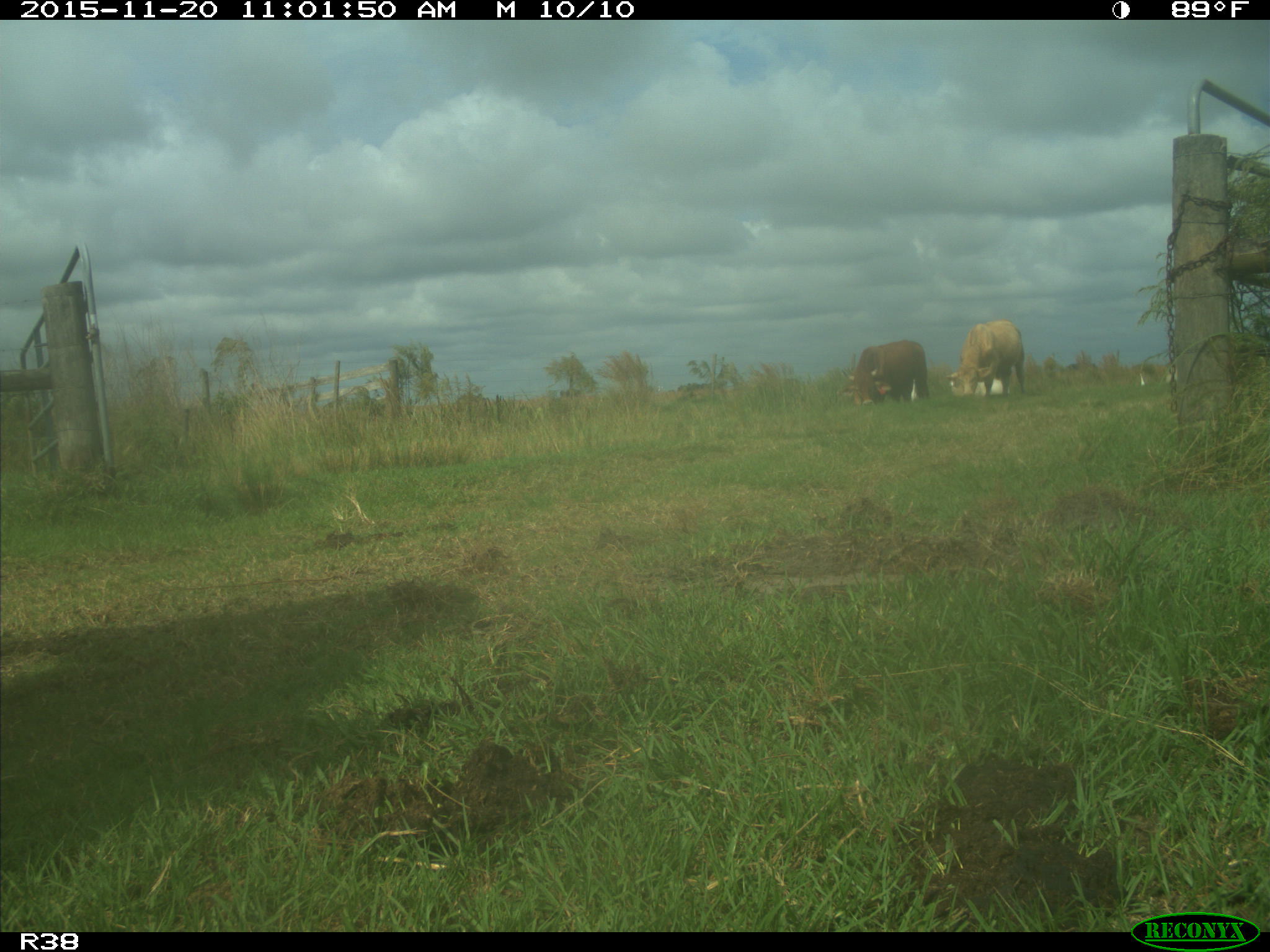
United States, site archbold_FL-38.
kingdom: Animalia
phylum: Chordata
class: Mammalia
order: Artiodactyla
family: Bovidae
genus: Bos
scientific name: Bos taurus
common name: domestic cow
Bos taurus (domestic cow).